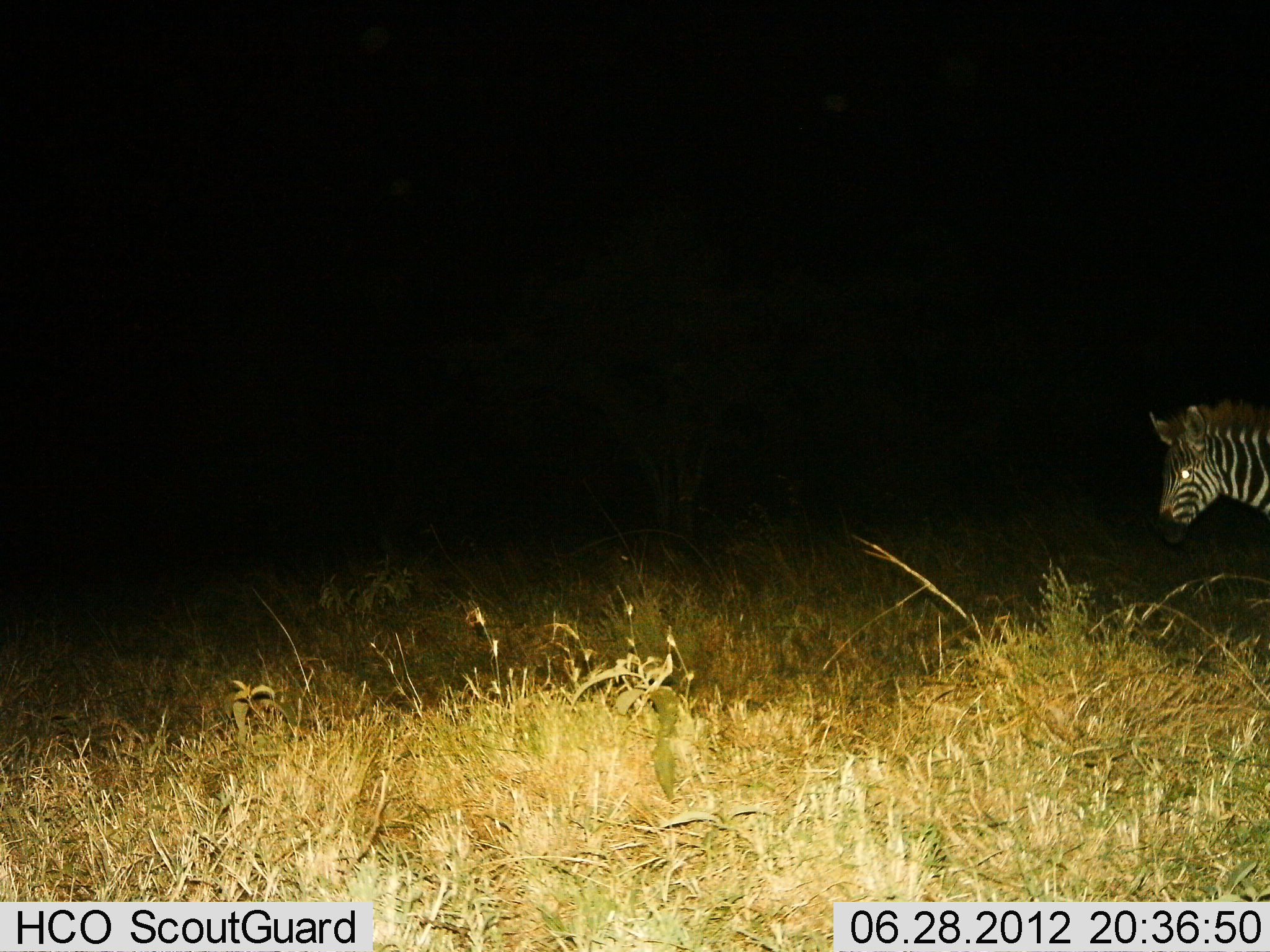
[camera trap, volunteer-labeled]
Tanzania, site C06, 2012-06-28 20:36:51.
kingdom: Animalia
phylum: Chordata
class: Mammalia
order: Perissodactyla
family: Equidae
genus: Equus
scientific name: Equus quagga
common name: plains zebra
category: zebra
Zebra (plains zebra) (Equus quagga), count 1. Behavior (volunteer vote fractions): standing 70%, resting 0%, moving 30%, interacting 0%. Young present (vote fraction): 0%. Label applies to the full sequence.